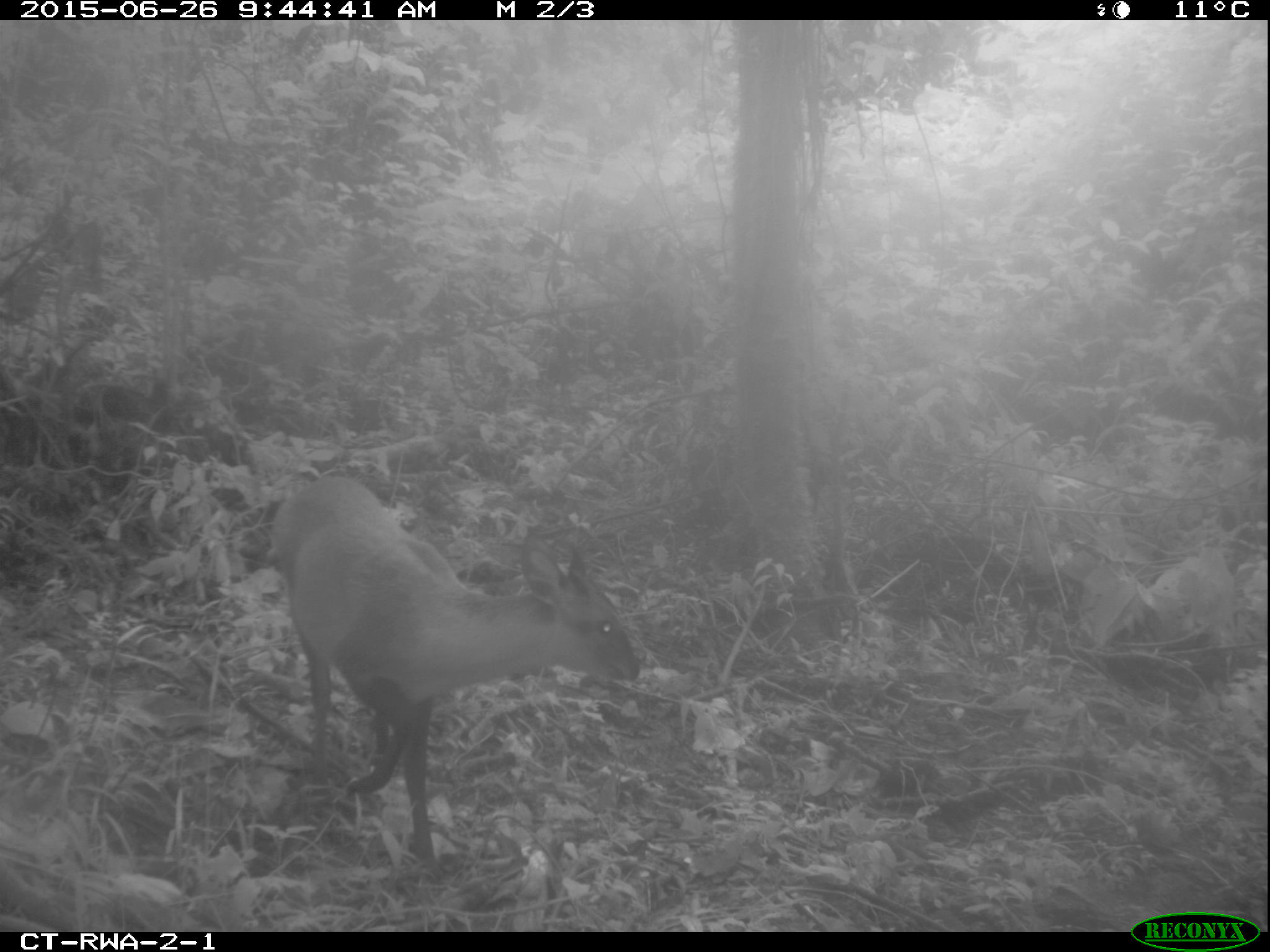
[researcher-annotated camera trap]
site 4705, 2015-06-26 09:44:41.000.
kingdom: Animalia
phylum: Chordata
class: Mammalia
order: Artiodactyla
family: Bovidae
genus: Cephalophus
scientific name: Cephalophus nigrifrons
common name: black-fronted duiker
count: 1